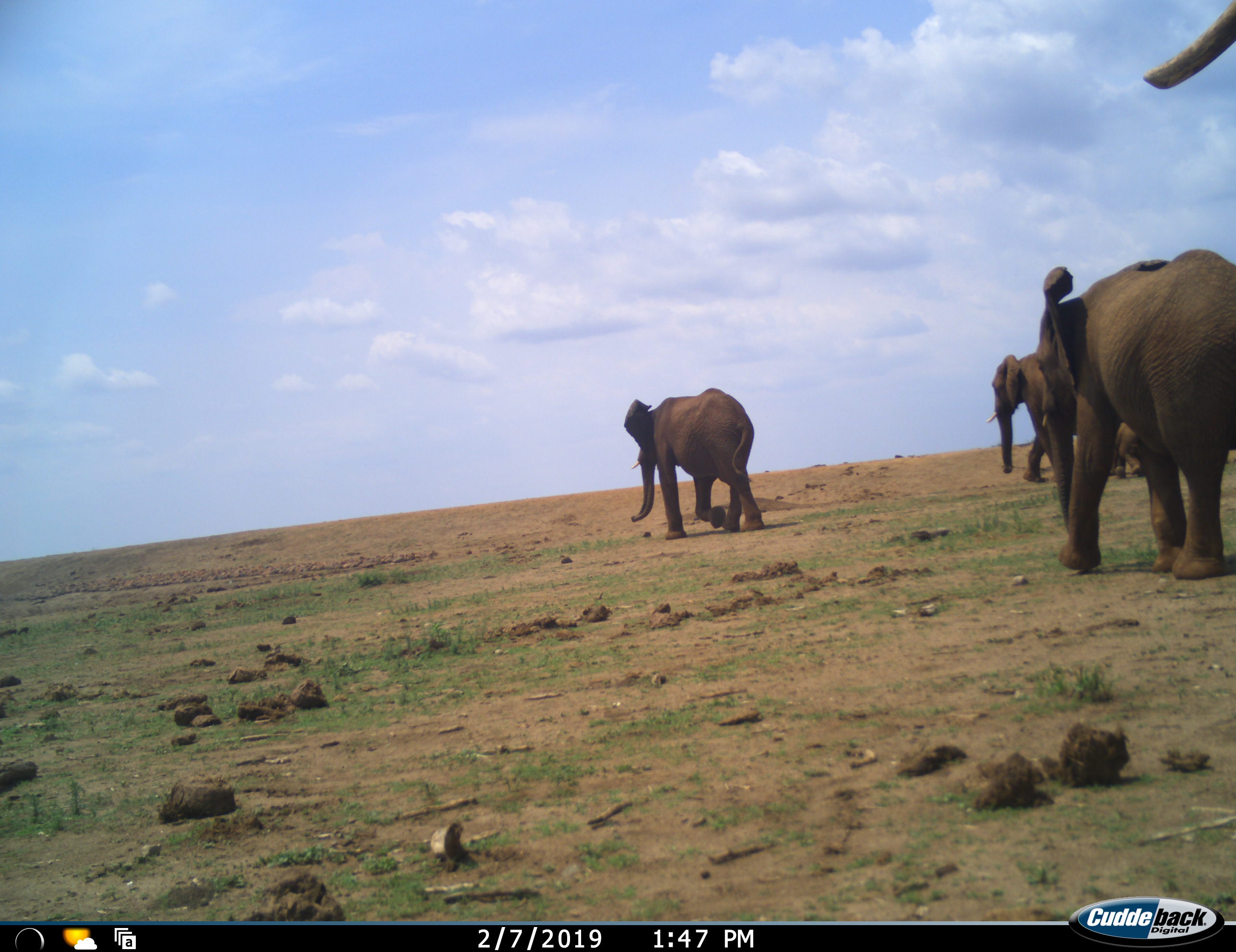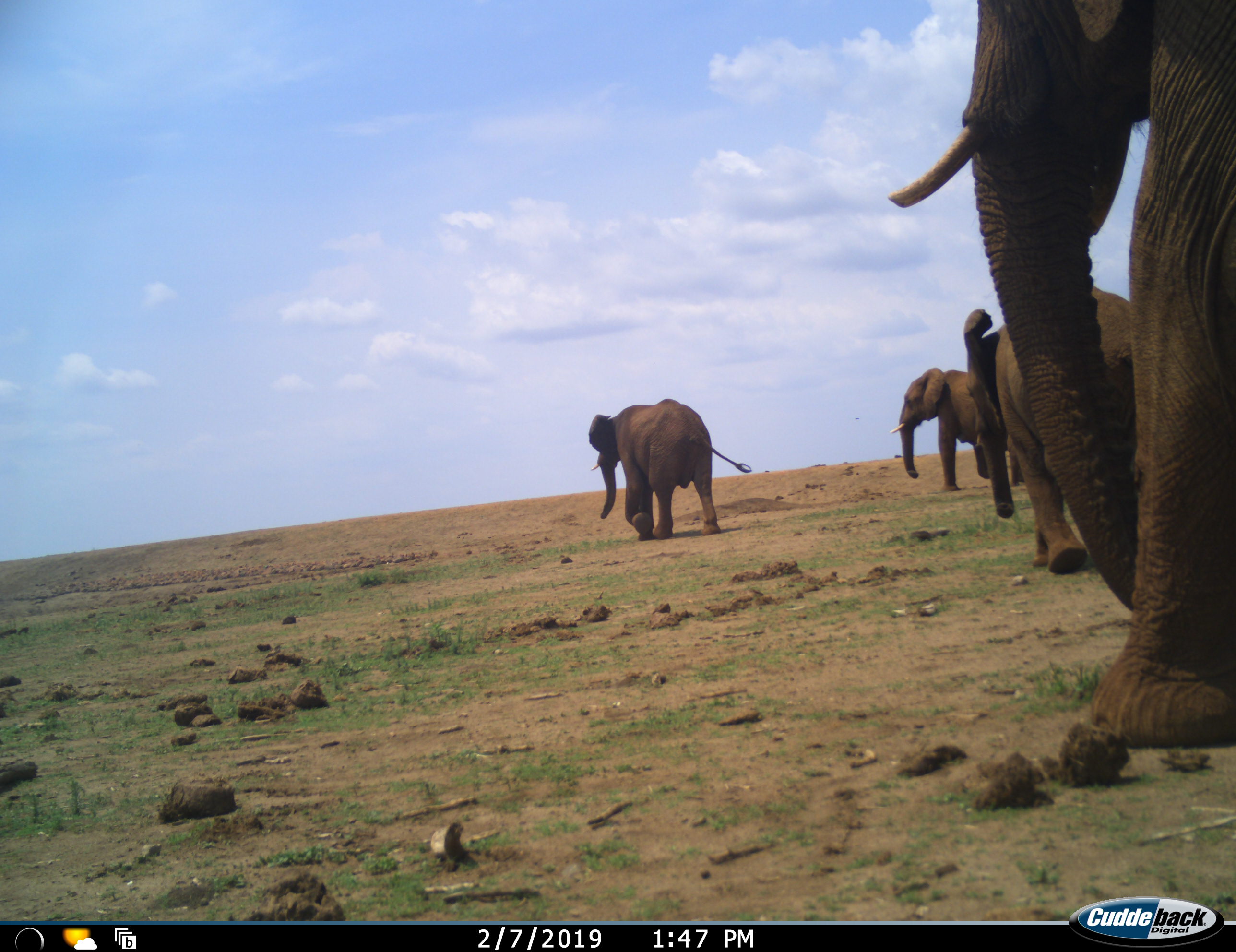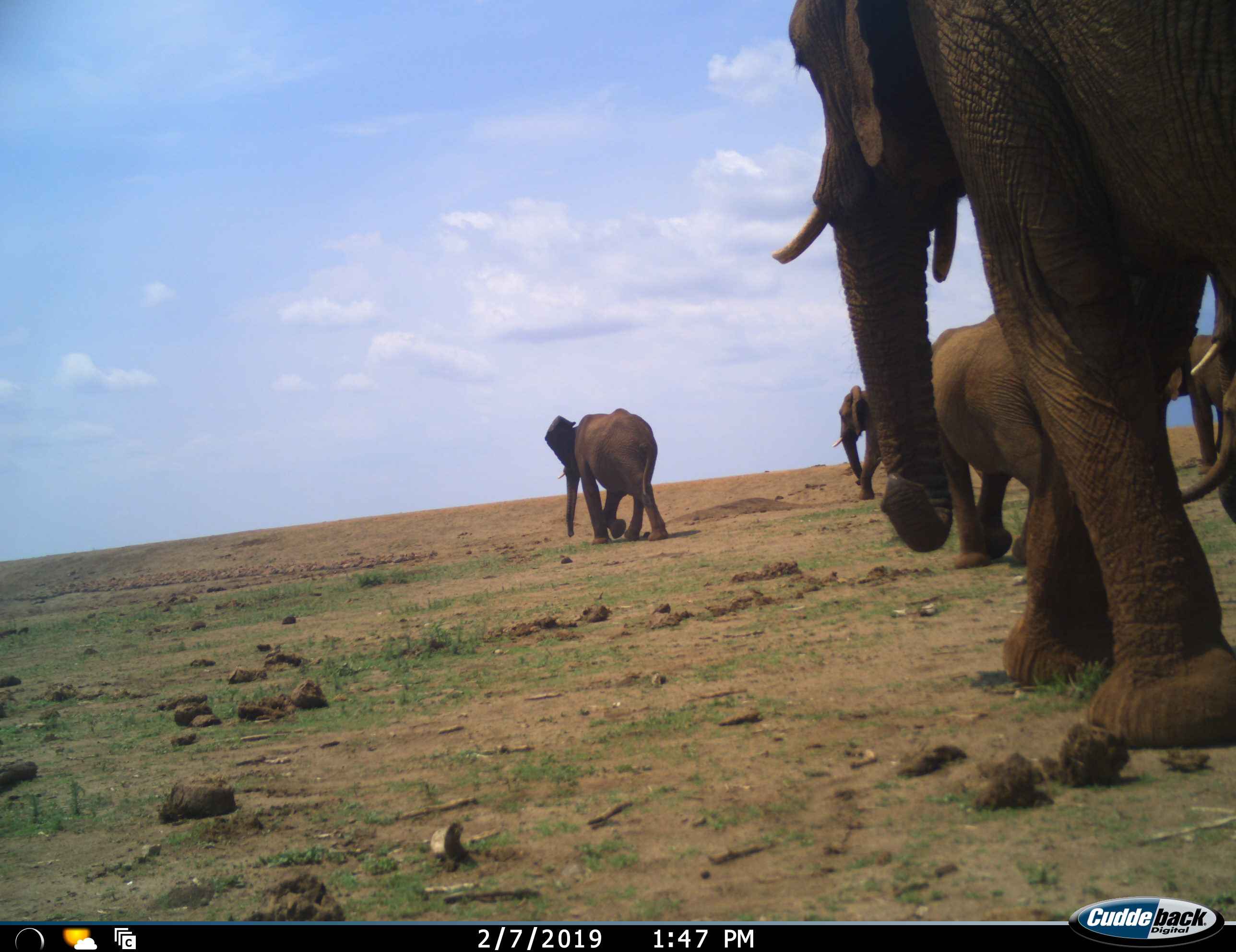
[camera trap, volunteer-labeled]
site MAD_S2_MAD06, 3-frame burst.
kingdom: Animalia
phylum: Chordata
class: Mammalia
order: Proboscidea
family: Elephantidae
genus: Loxodonta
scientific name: Loxodonta africana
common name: african bush elephant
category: elephant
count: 5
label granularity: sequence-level